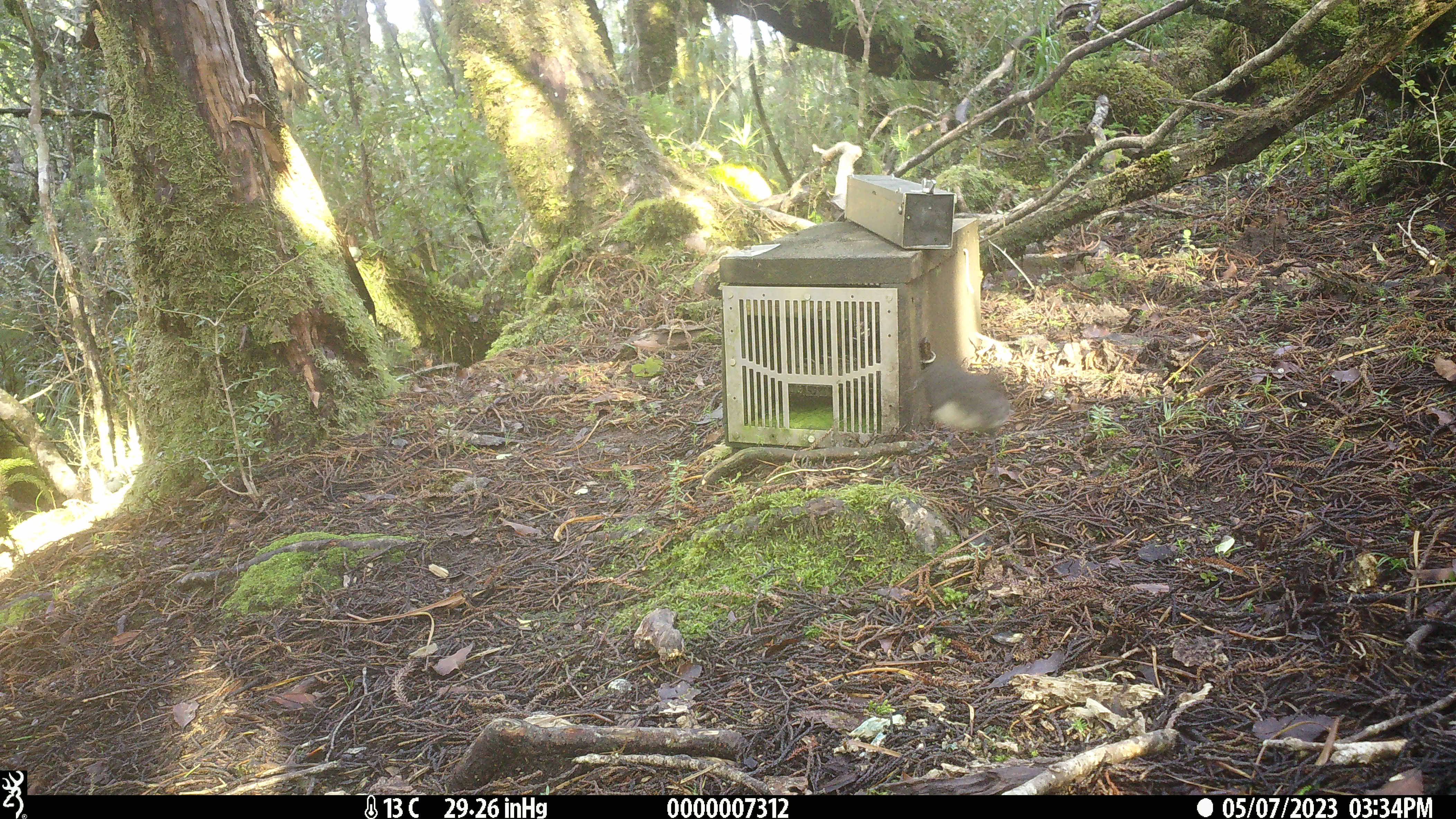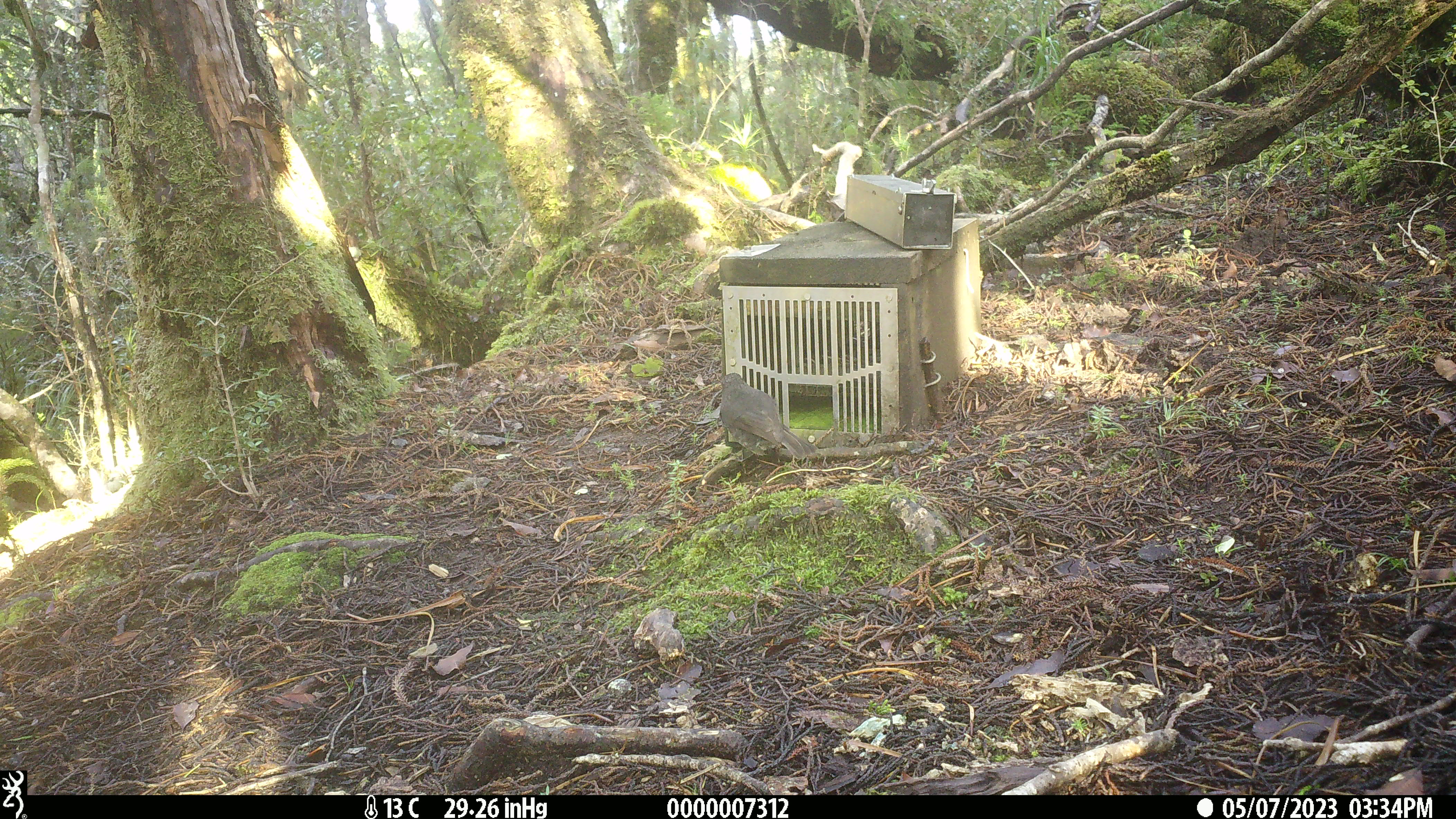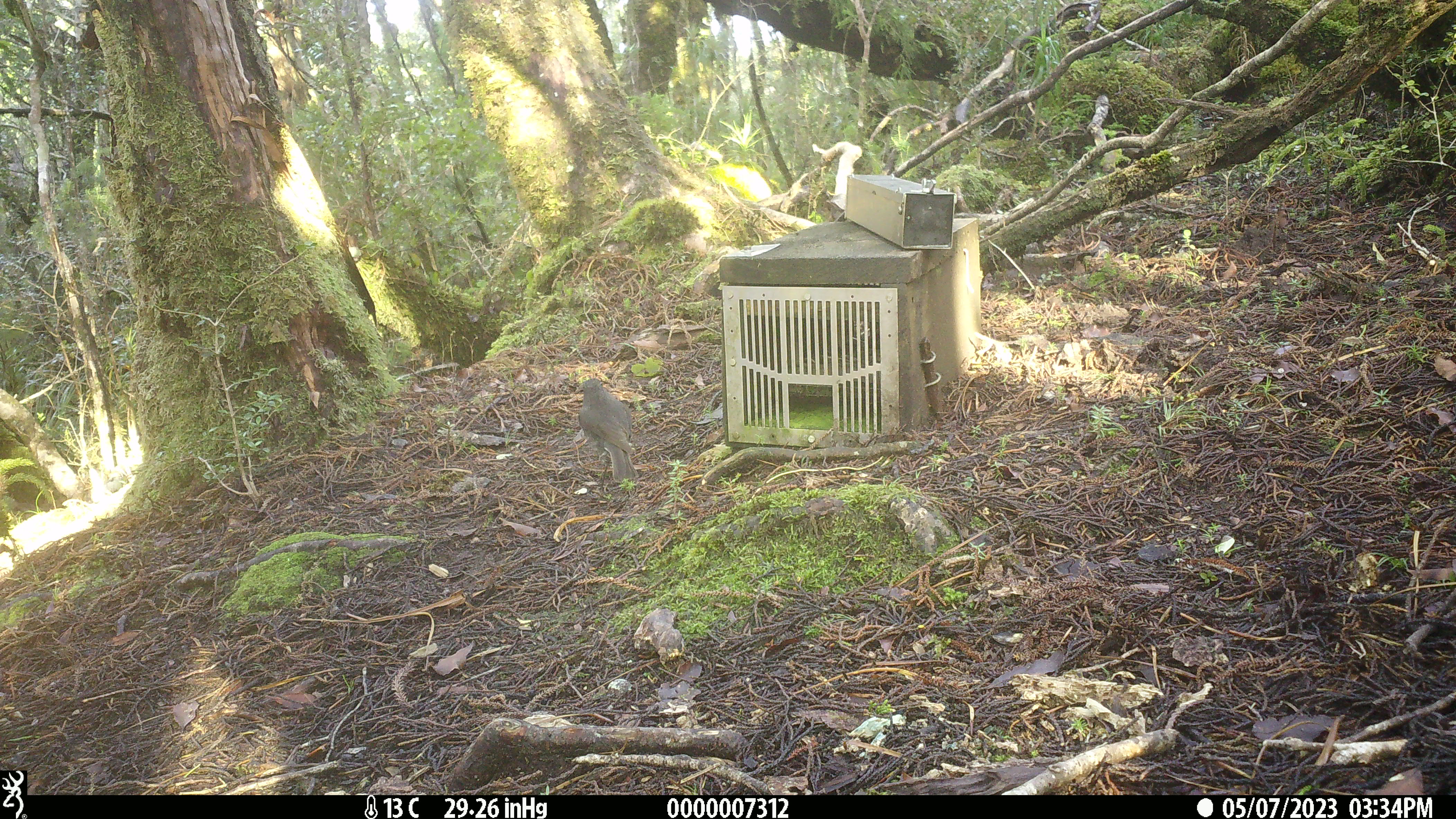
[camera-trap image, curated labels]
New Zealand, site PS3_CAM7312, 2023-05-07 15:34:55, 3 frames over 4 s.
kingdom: Animalia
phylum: Chordata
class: Aves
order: Passeriformes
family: Petroicidae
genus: Petroica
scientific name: Petroica australis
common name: new zealand robin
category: robin